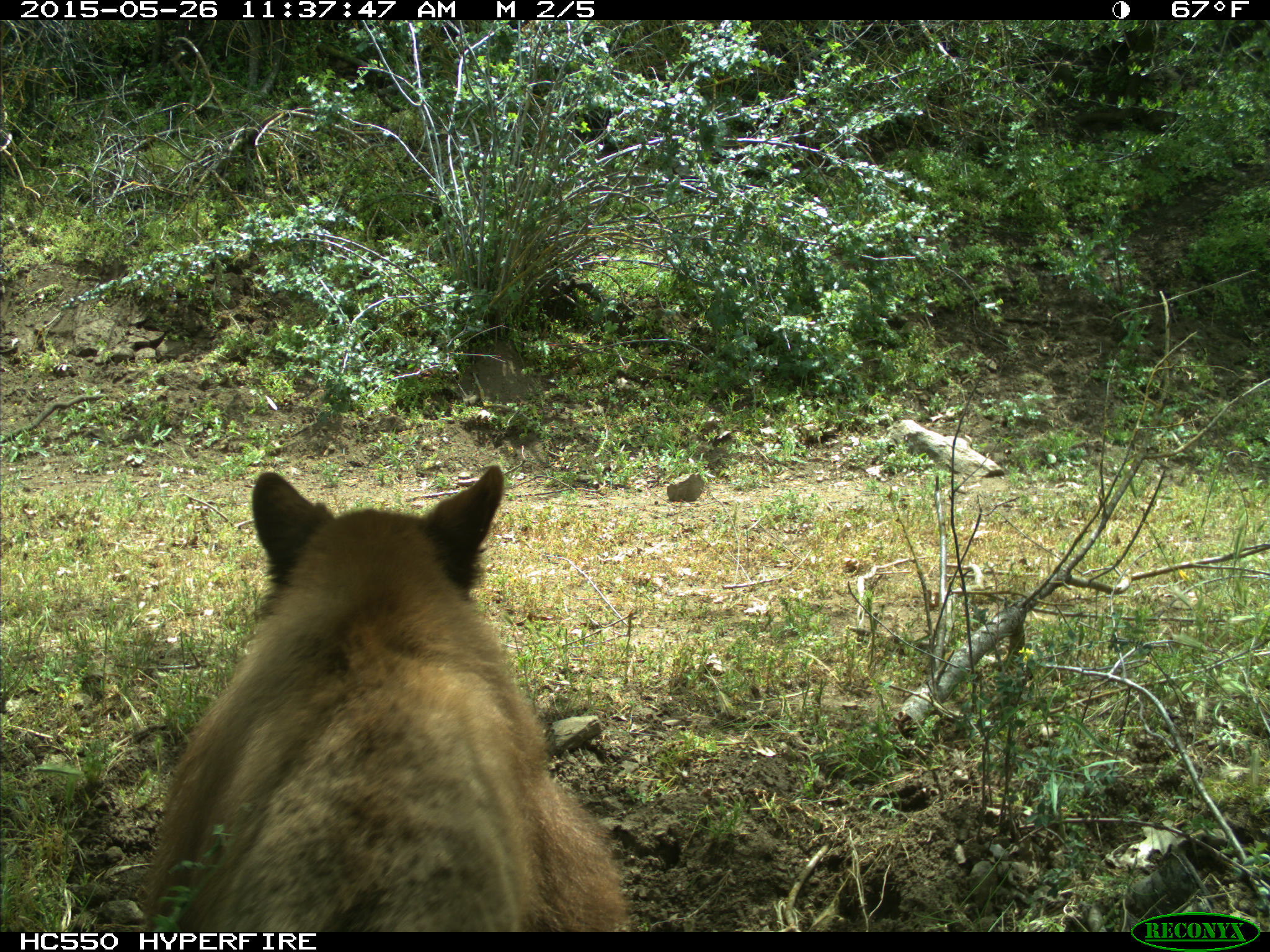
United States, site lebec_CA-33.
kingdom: Animalia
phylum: Chordata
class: Mammalia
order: Carnivora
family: Ursidae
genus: Ursus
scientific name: Ursus americanus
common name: american black bear